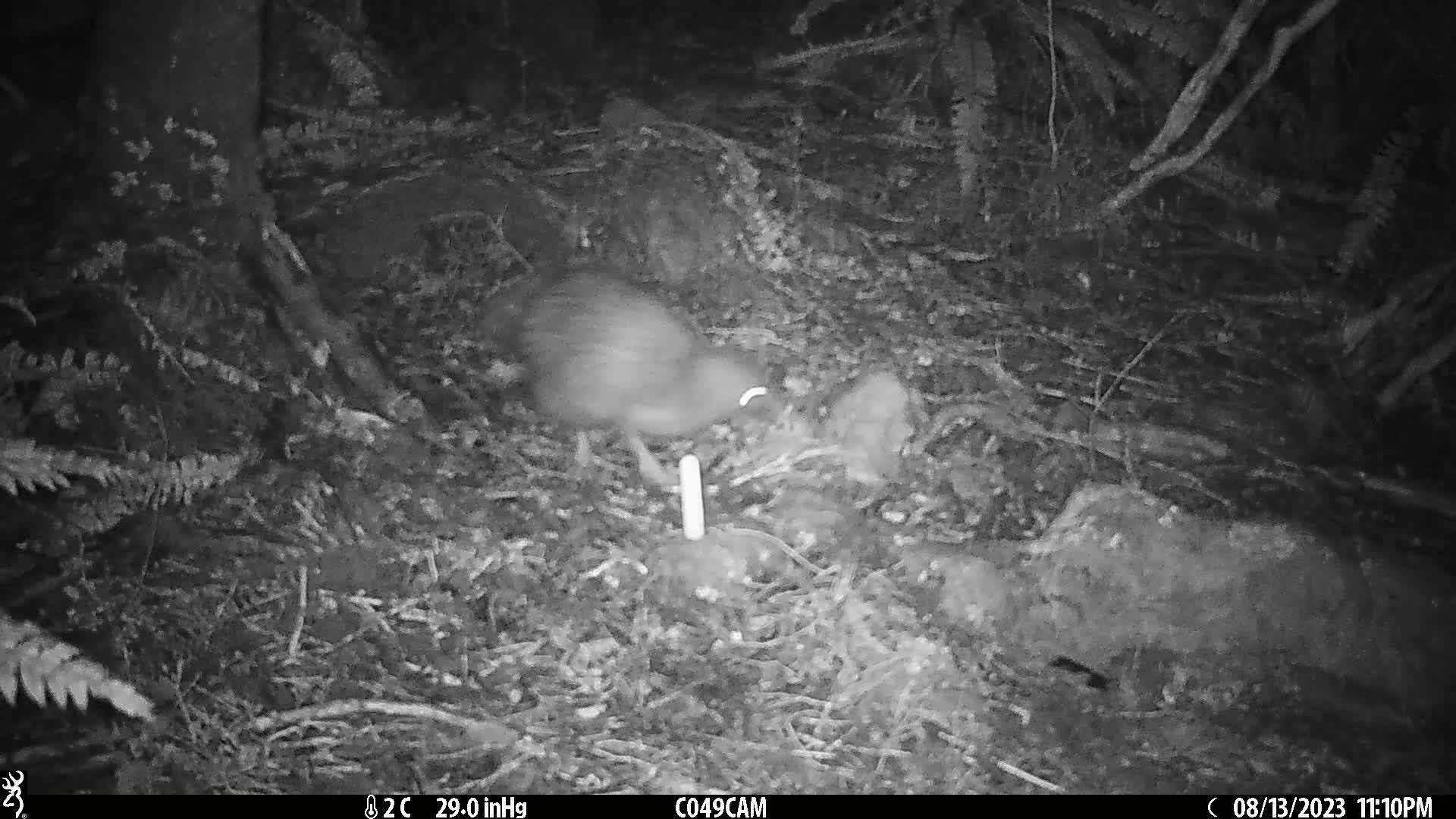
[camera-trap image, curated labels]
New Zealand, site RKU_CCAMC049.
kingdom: Animalia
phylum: Chordata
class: Aves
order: Apterygiformes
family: Apterygidae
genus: Apteryx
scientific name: Apteryx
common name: kiwi